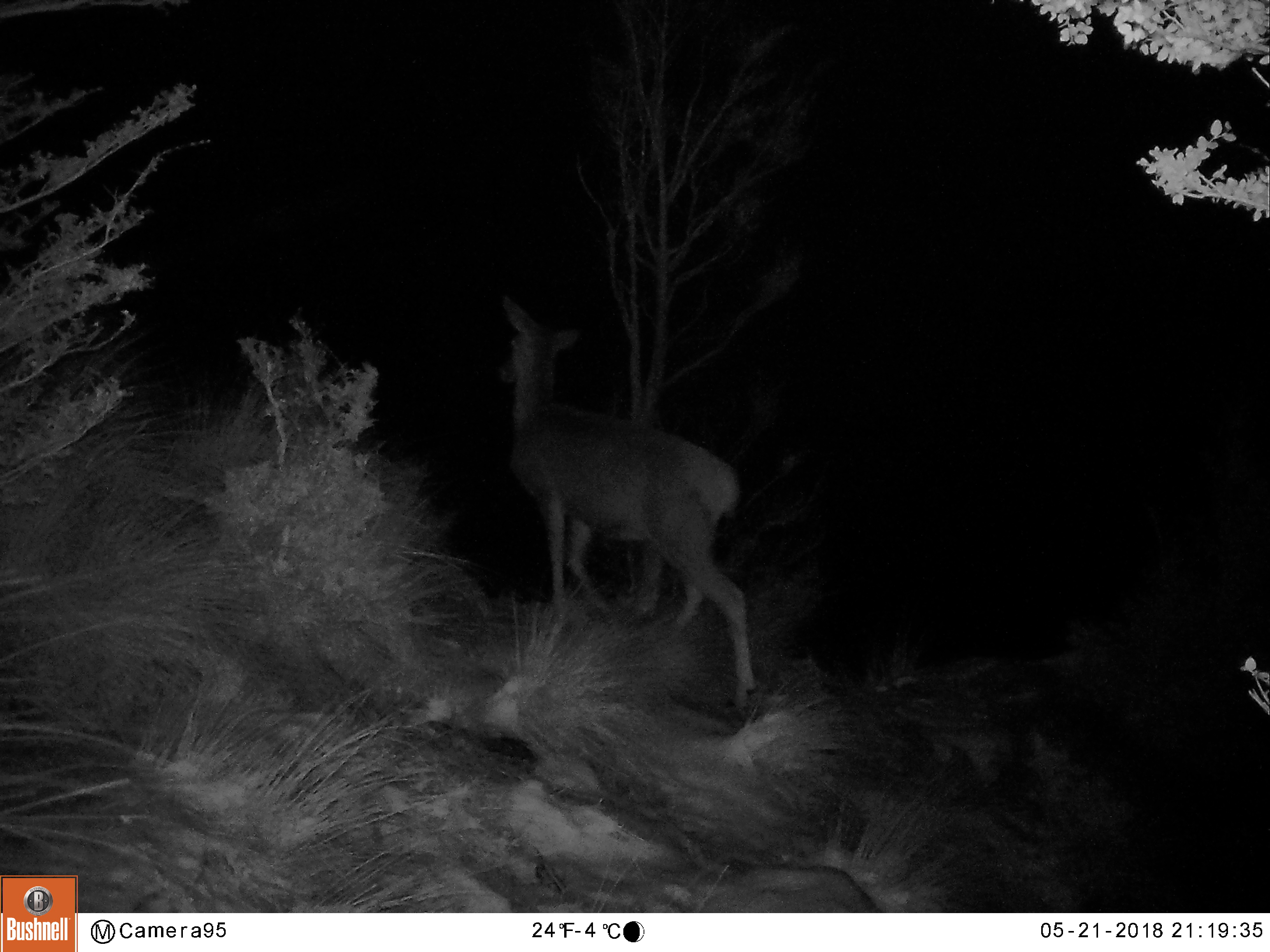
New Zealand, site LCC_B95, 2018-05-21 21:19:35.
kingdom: Animalia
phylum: Chordata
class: Mammalia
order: Artiodactyla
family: Cervidae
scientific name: Cervidae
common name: deer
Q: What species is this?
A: Deer (Cervidae).